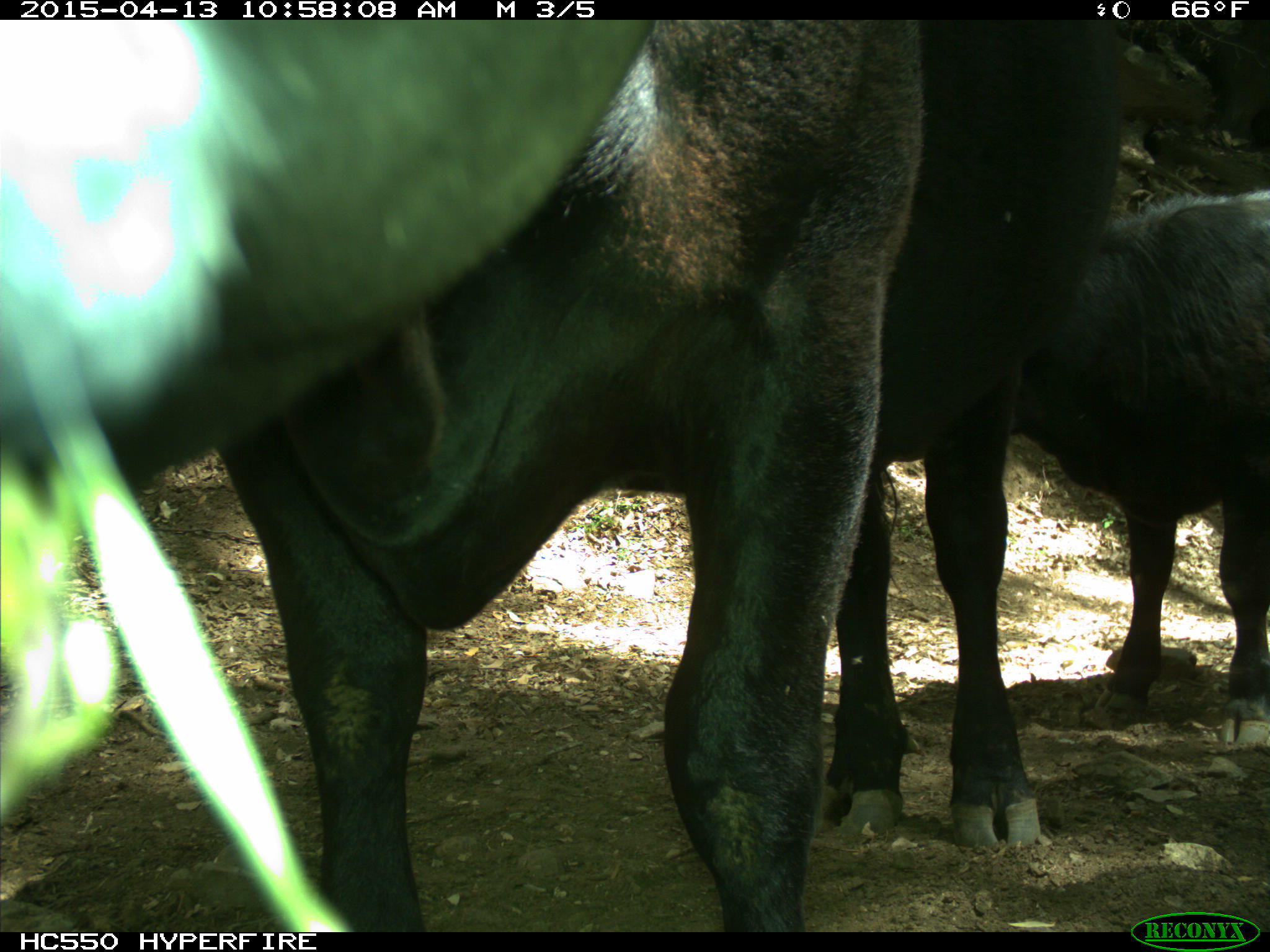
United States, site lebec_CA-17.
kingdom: Animalia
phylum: Chordata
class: Mammalia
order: Artiodactyla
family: Bovidae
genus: Bos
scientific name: Bos taurus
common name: domestic cow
Bos taurus (domestic cow).